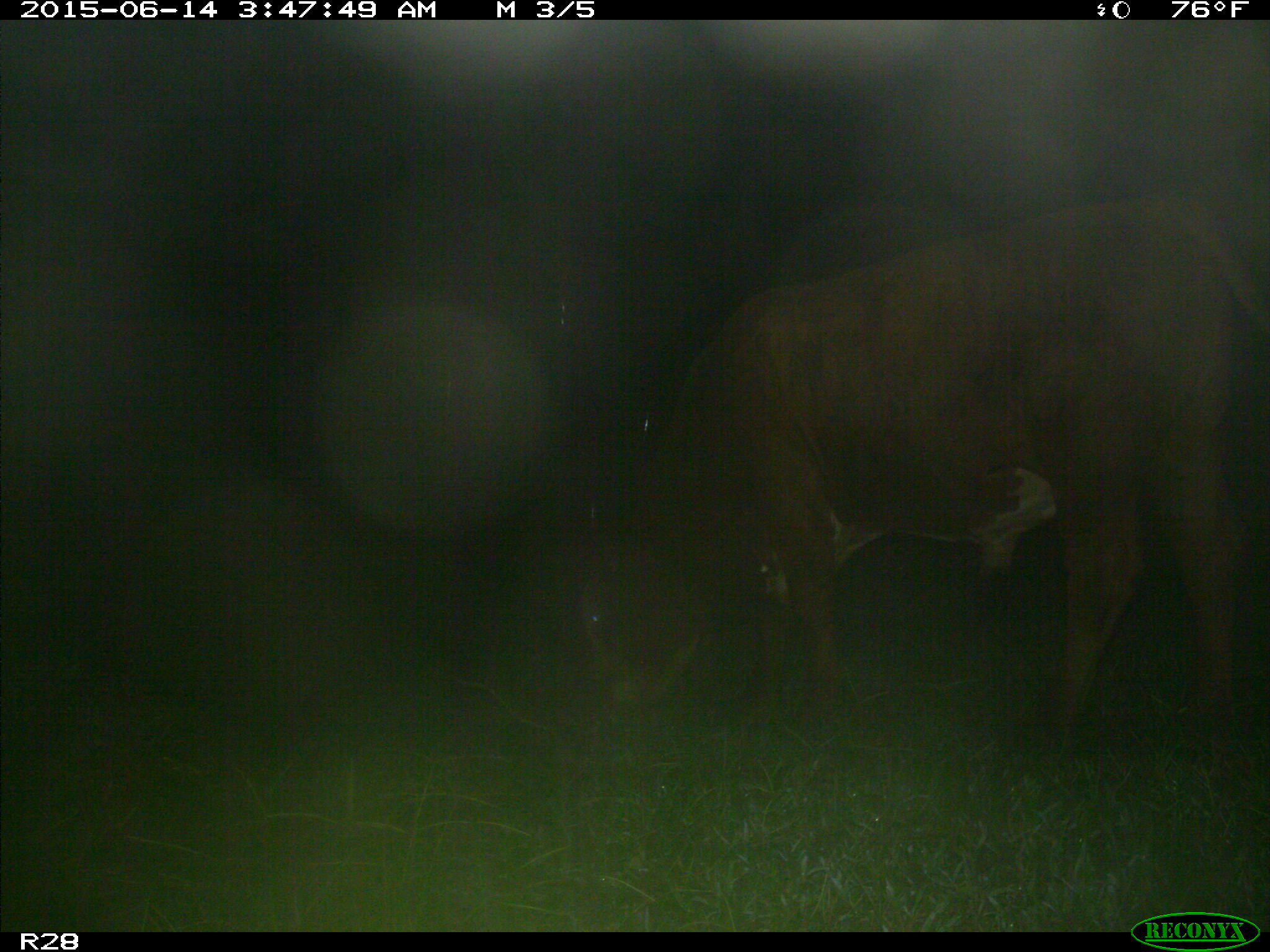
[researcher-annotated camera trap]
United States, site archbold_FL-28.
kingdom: Animalia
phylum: Chordata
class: Mammalia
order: Artiodactyla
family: Bovidae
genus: Bos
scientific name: Bos taurus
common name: domestic cow